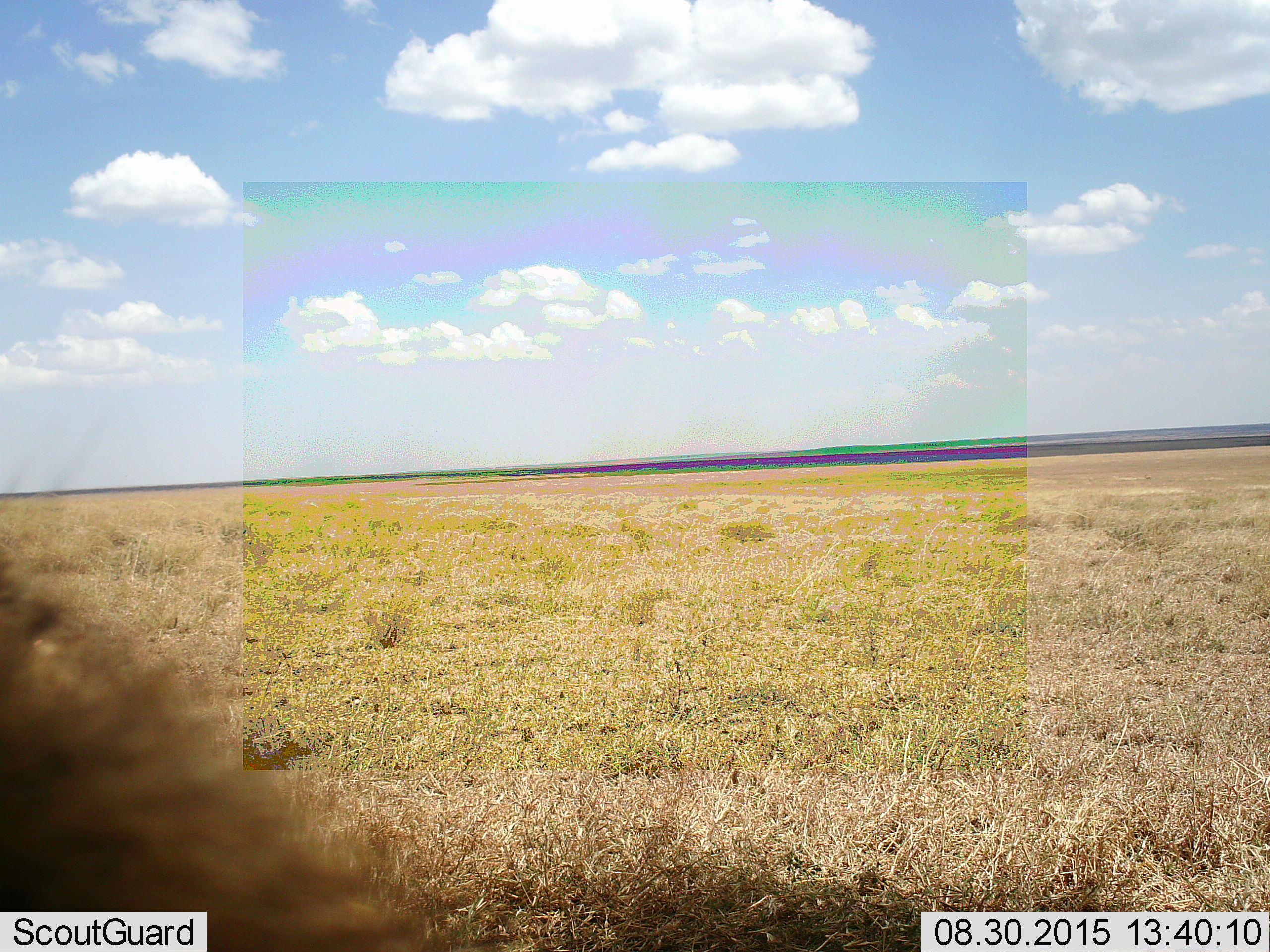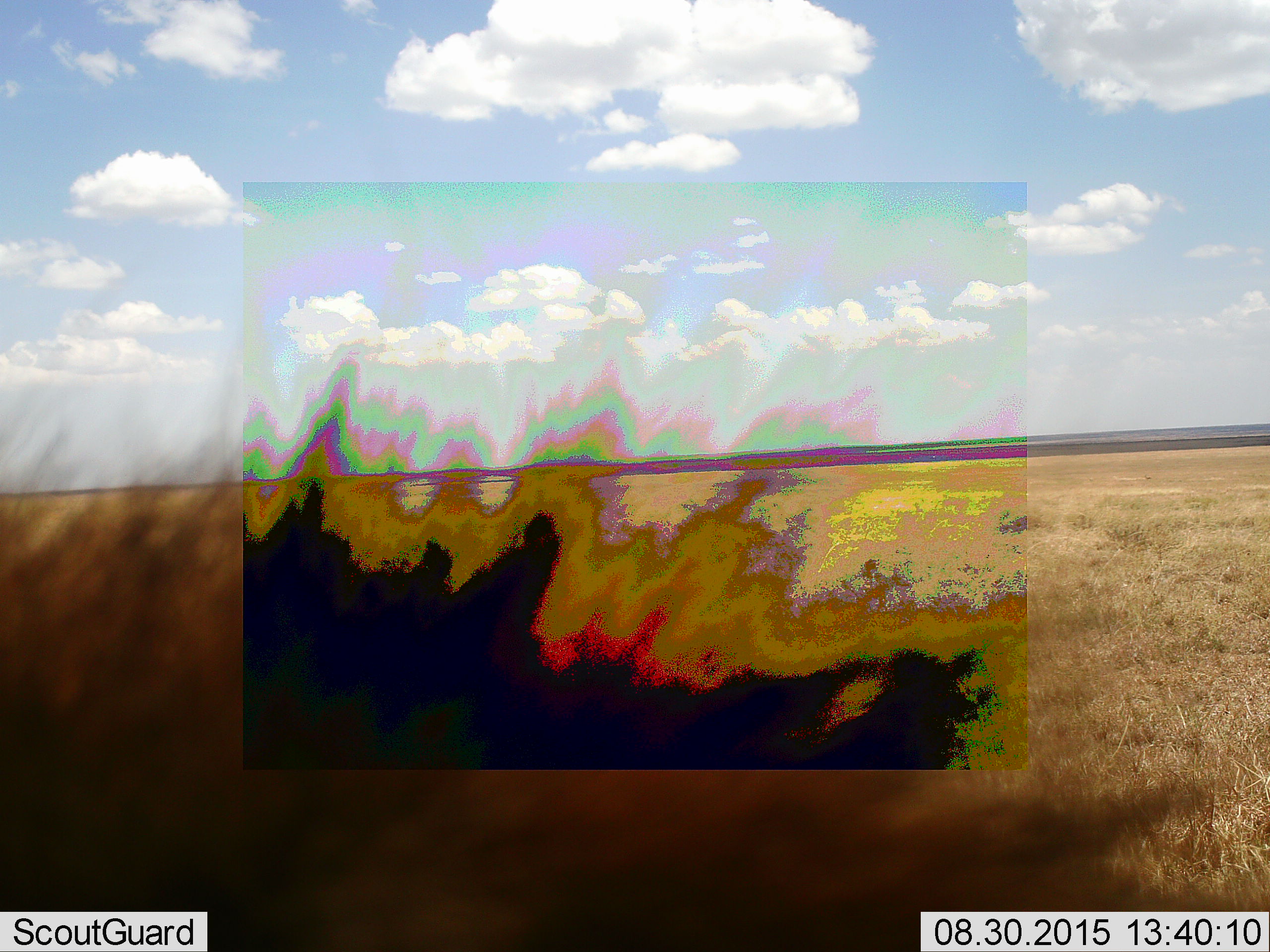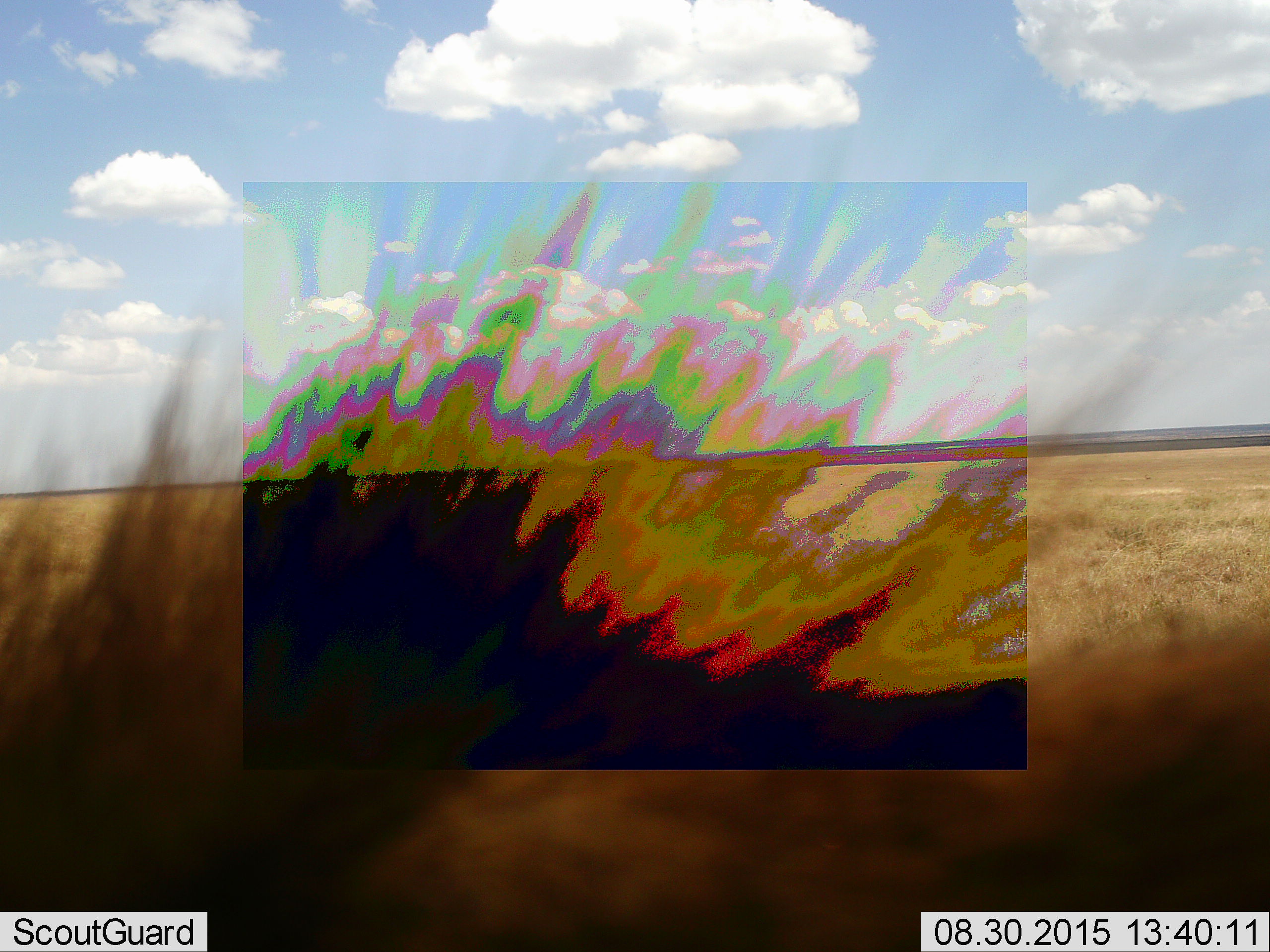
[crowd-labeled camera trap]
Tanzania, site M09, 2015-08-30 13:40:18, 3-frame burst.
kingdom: Animalia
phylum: Chordata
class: Mammalia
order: Carnivora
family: Hyaenidae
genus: Crocuta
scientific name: Crocuta crocuta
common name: spotted hyena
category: hyenaspotted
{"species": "hyenaspotted (spotted hyena) (Crocuta crocuta)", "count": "1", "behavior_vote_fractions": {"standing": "40%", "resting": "20%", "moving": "40%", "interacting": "0%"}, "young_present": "0%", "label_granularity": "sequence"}